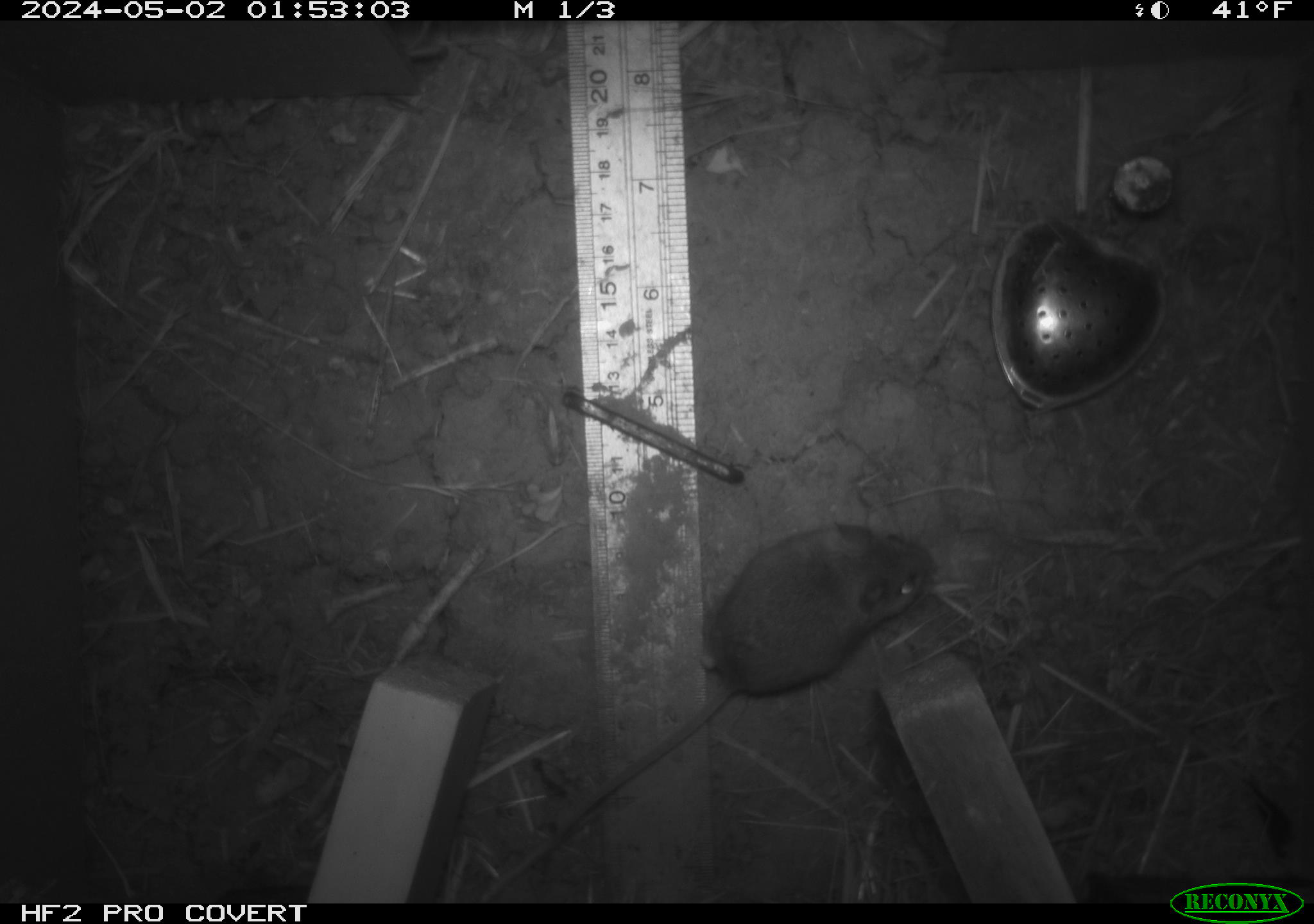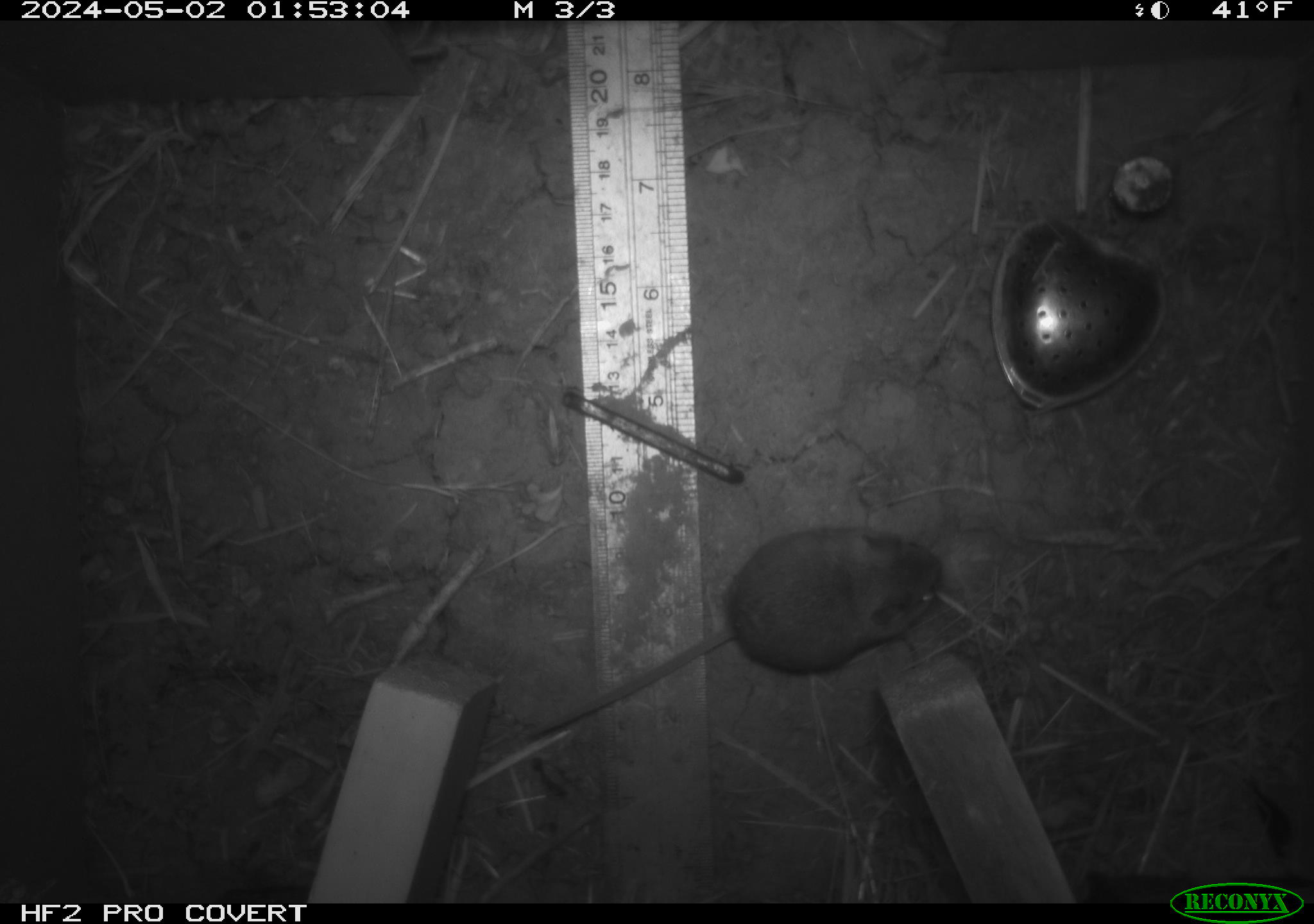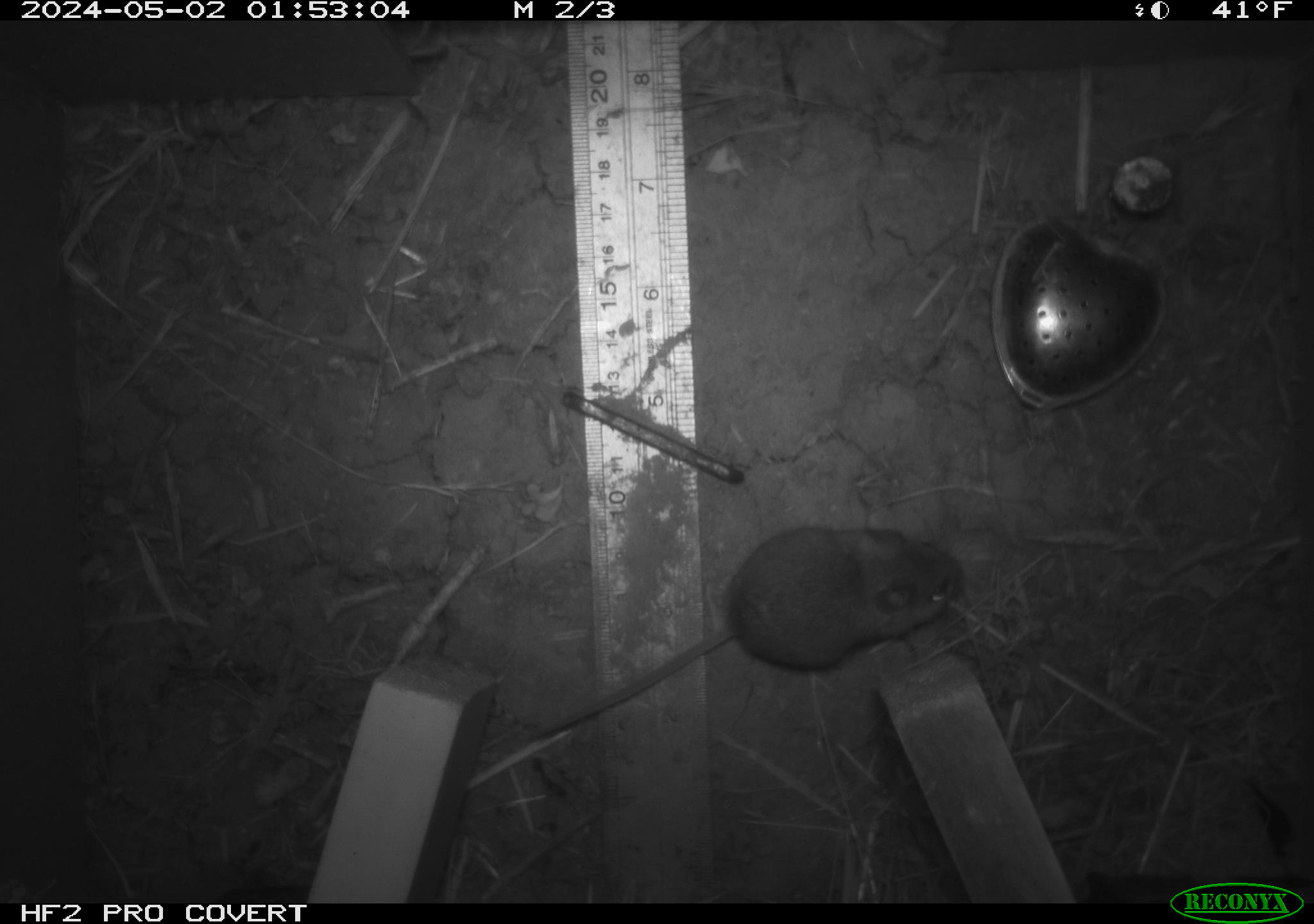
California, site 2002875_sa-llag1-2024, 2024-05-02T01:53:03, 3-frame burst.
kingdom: Animalia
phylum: Chordata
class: Mammalia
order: Rodentia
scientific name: Rodentia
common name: mouse species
Mouse species (Rodentia).